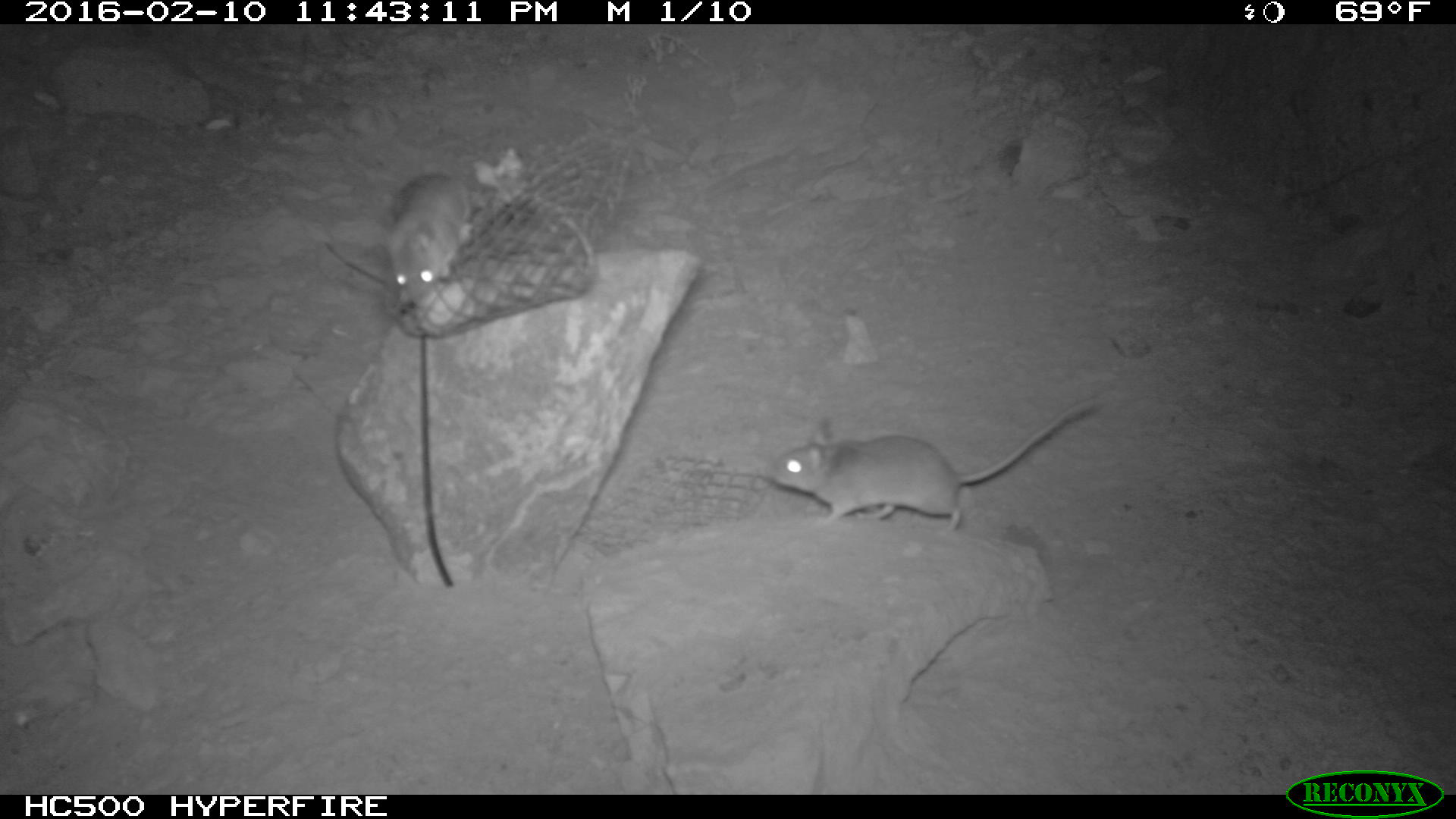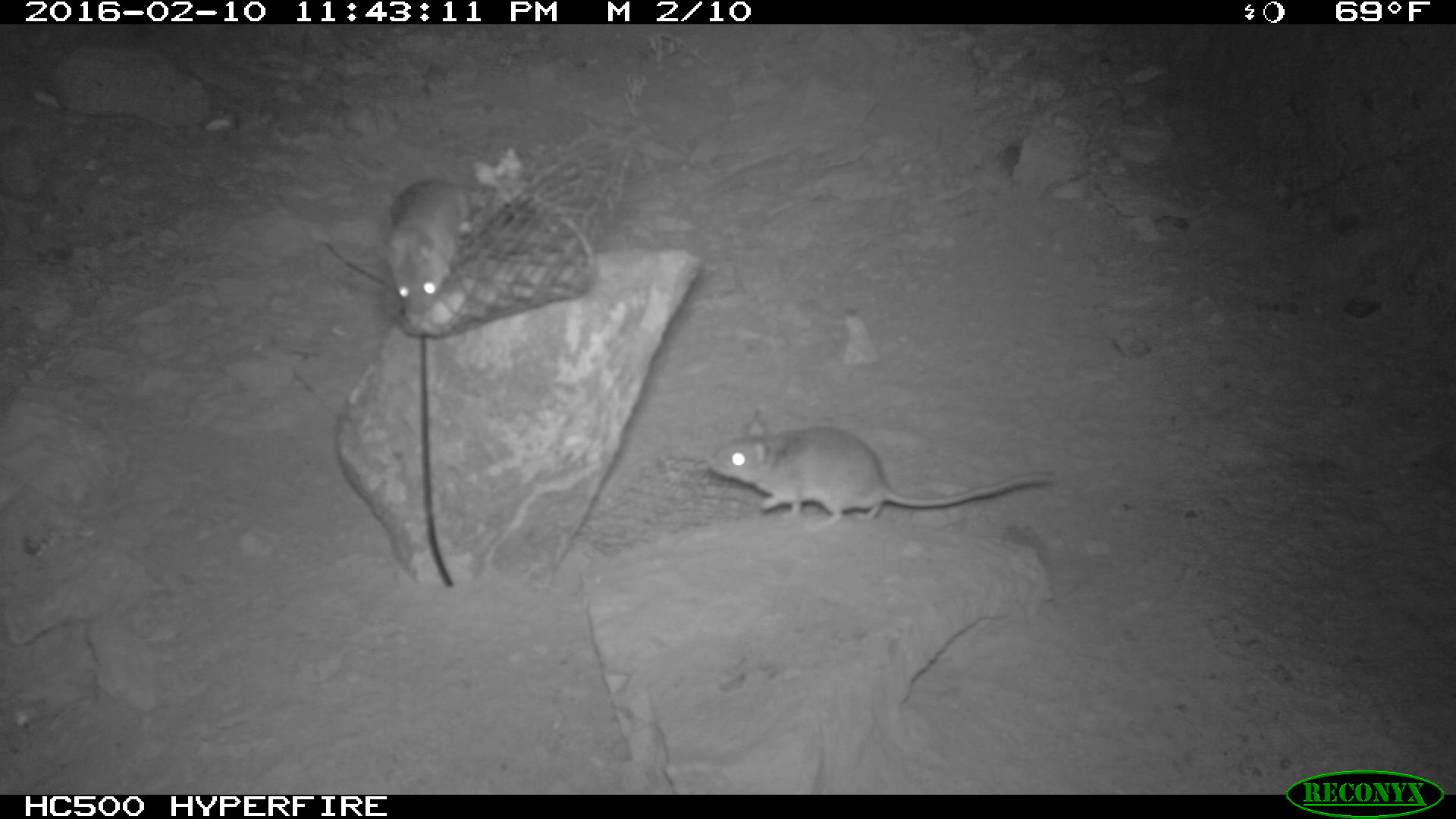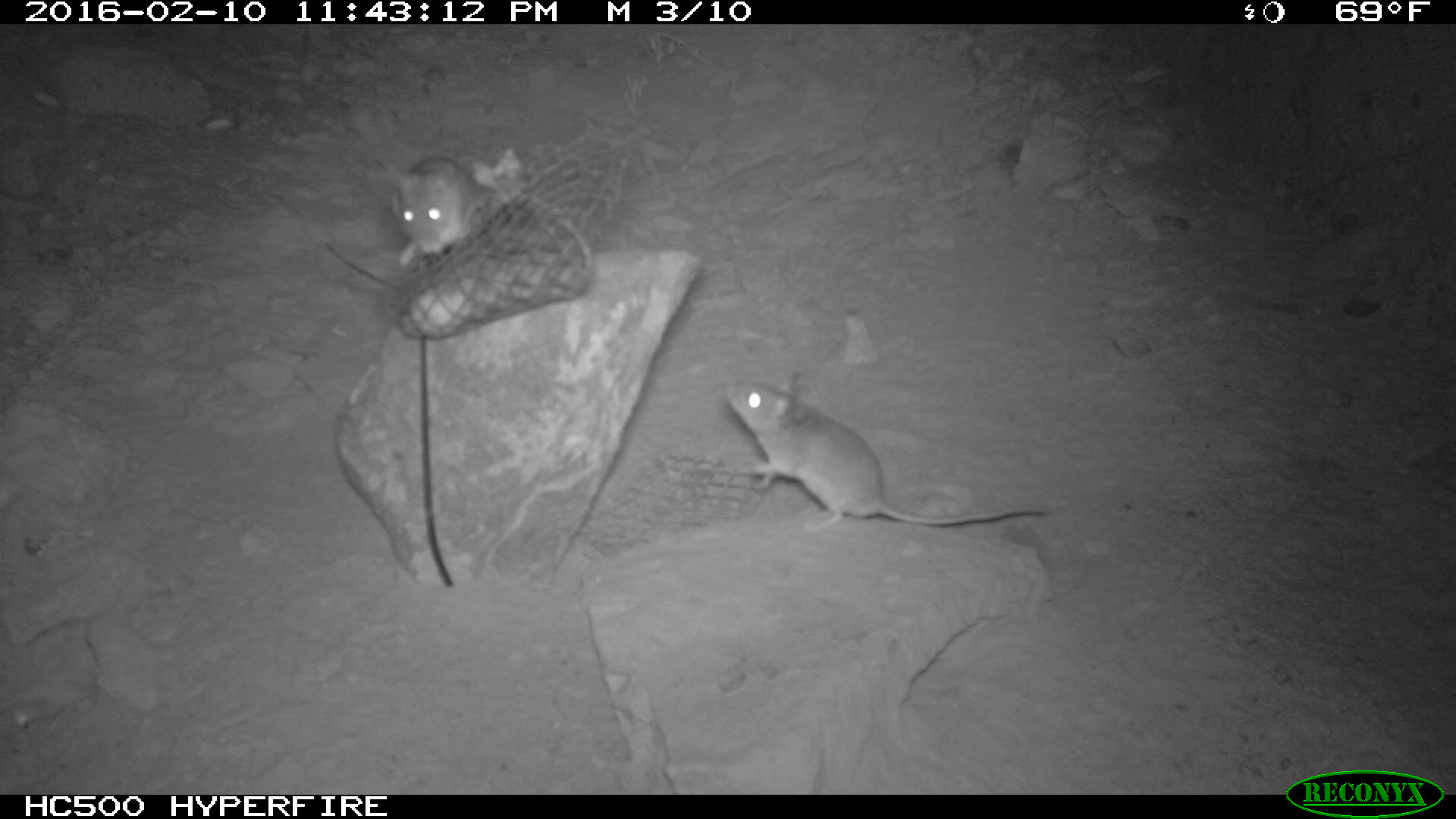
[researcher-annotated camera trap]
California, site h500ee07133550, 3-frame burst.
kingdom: Animalia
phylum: Chordata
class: Mammalia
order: Rodentia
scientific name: Rodentia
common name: rodent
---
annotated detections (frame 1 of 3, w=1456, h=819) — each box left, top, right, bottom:
rodent: 761, 400, 1099, 529; 381, 171, 470, 306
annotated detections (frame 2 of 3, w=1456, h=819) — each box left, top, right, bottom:
rodent: 710, 407, 1058, 529; 386, 176, 467, 309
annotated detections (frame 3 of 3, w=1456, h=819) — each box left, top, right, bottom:
rodent: 721, 369, 1045, 530; 388, 152, 488, 266